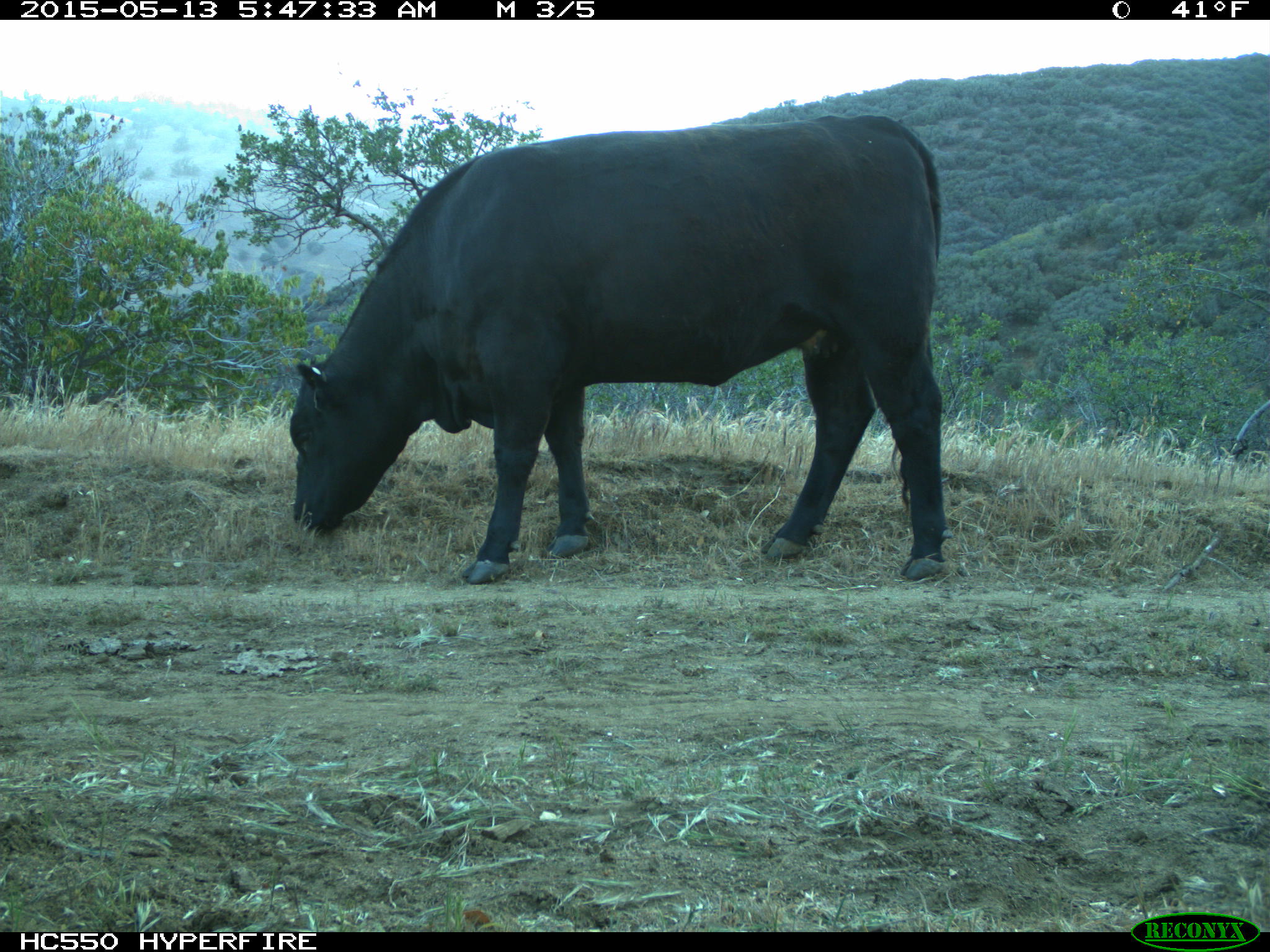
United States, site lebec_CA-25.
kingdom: Animalia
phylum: Chordata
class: Mammalia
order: Artiodactyla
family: Bovidae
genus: Bos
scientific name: Bos taurus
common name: domestic cow